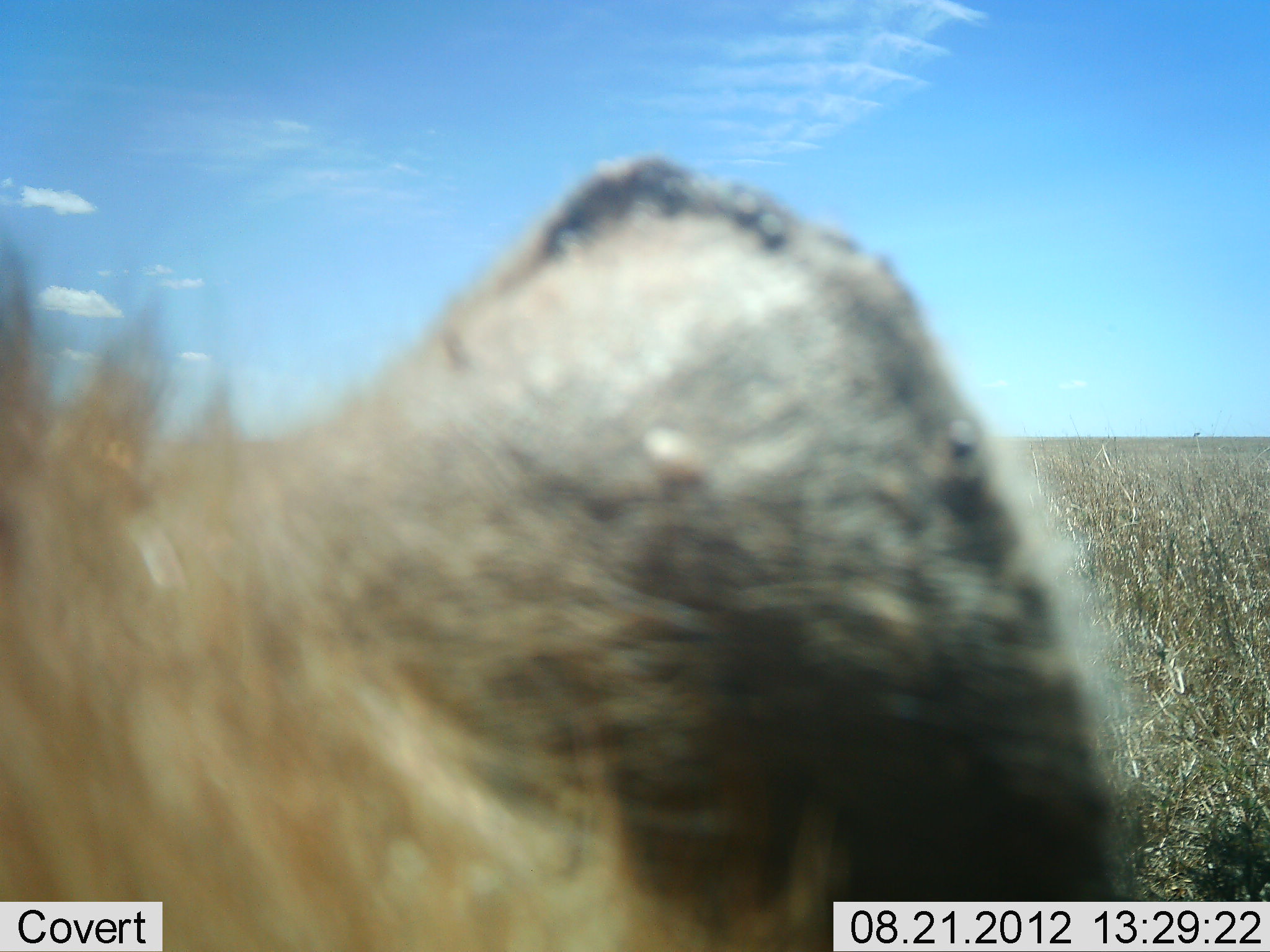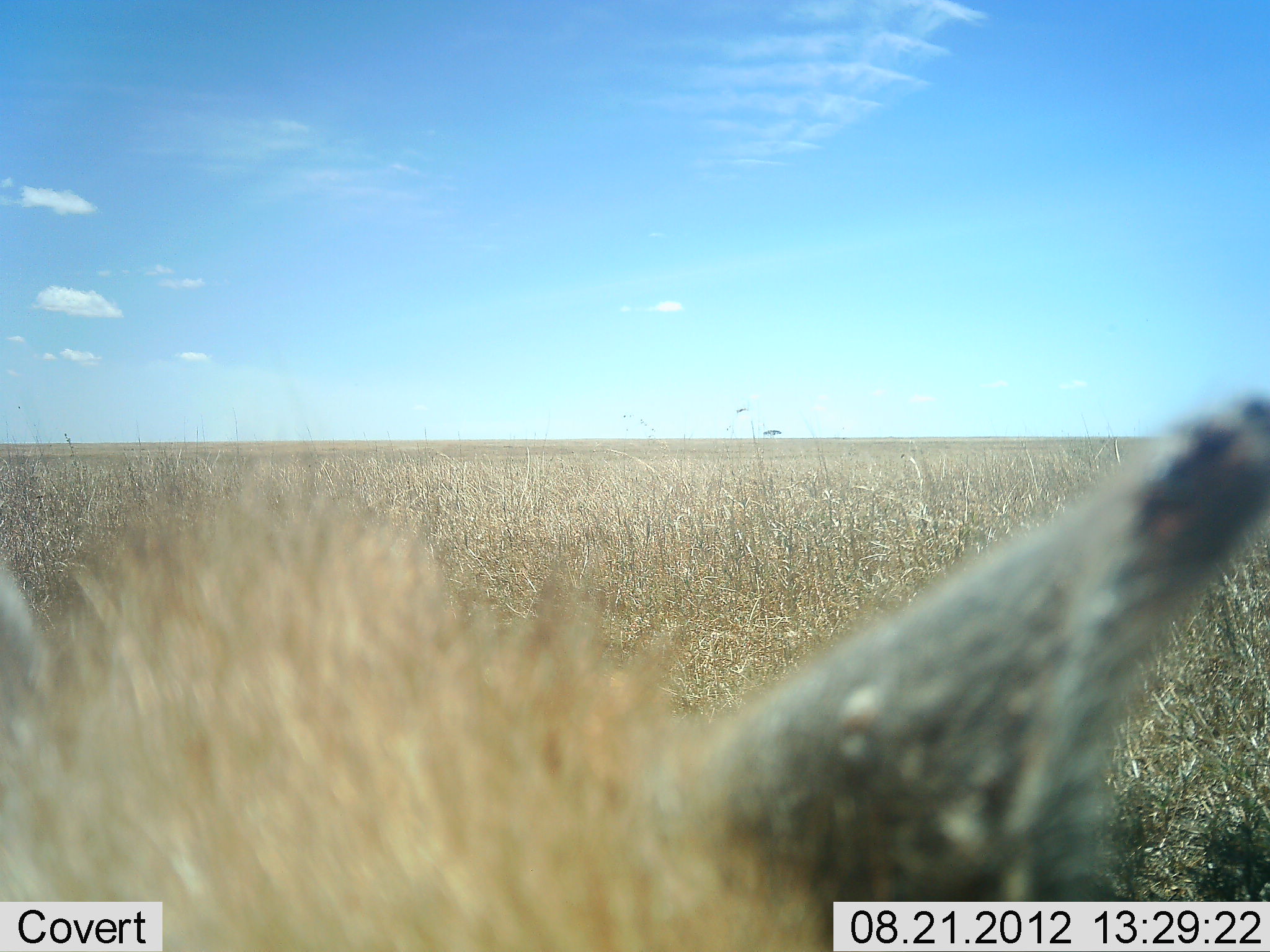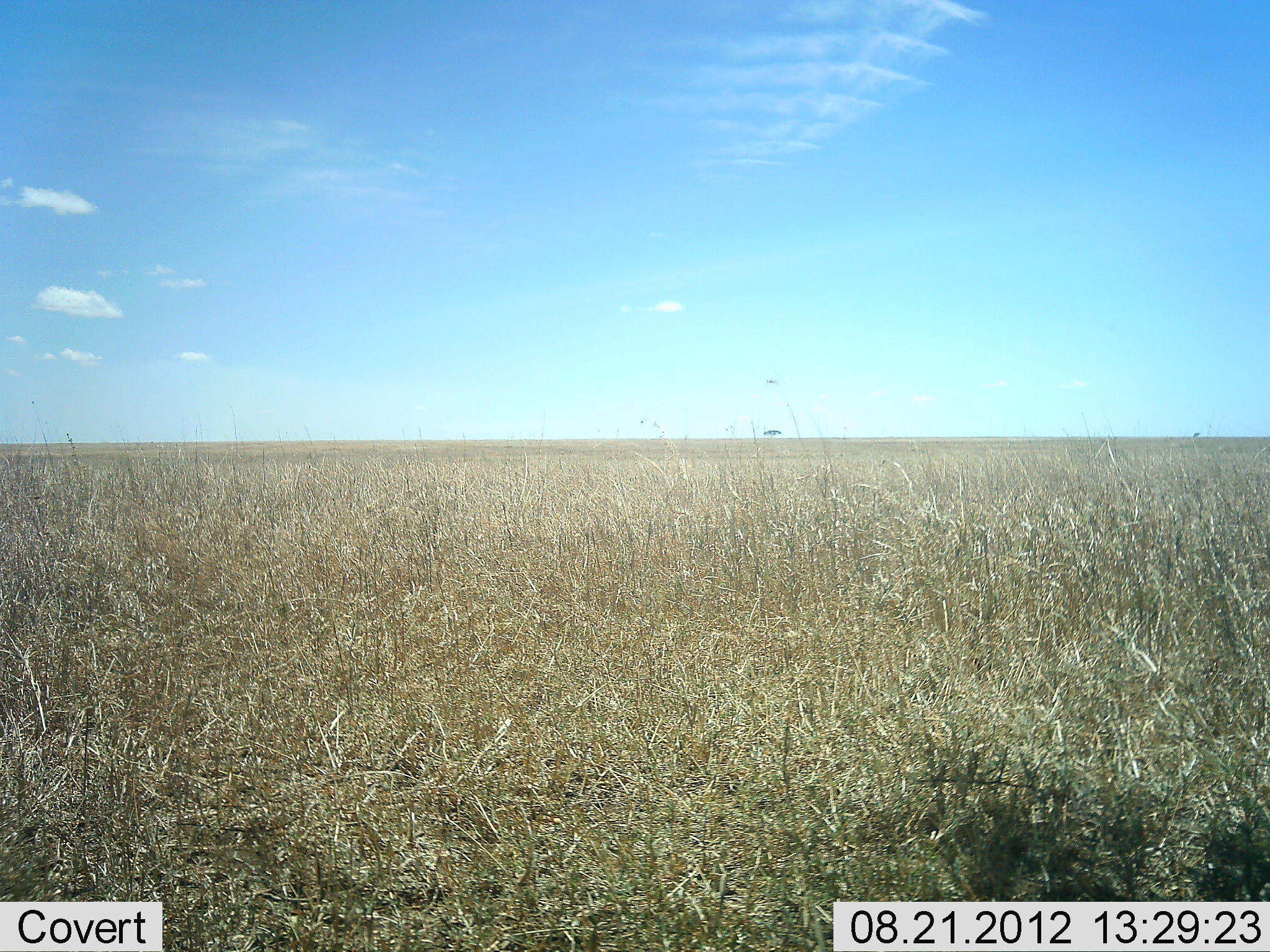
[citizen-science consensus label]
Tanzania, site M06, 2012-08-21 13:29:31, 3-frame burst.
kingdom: Animalia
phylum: Chordata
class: Mammalia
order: Carnivora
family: Hyaenidae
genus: Crocuta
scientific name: Crocuta crocuta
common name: spotted hyena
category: hyenaspotted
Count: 1.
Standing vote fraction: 80%.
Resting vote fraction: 10%.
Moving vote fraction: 10%.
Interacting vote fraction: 0%.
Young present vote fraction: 0%.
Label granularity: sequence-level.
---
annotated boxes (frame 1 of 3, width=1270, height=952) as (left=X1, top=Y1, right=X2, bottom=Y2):
animal: (left=0, top=154, right=1147, bottom=952)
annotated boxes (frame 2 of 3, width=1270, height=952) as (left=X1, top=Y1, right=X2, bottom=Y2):
animal: (left=0, top=396, right=1270, bottom=952)